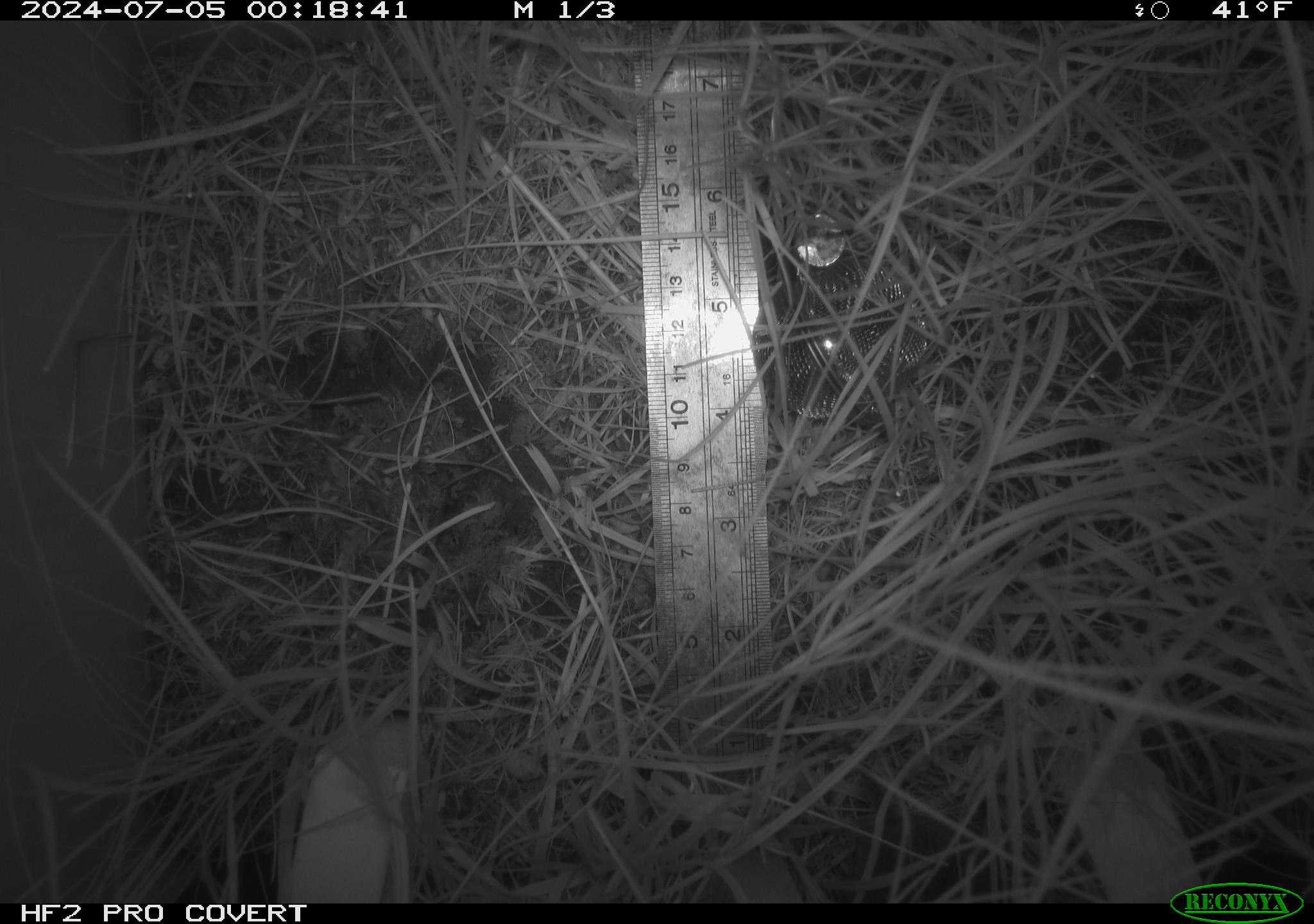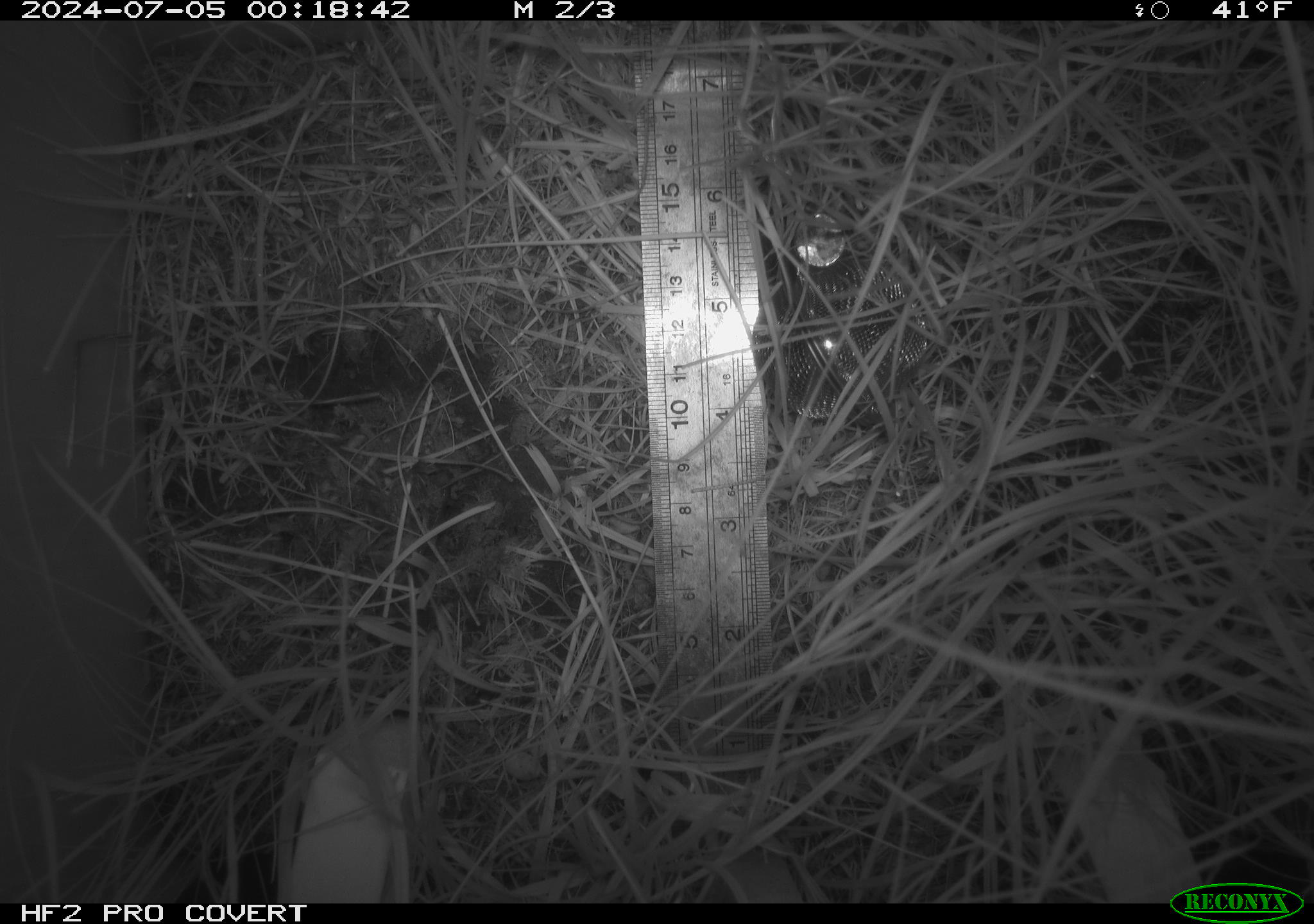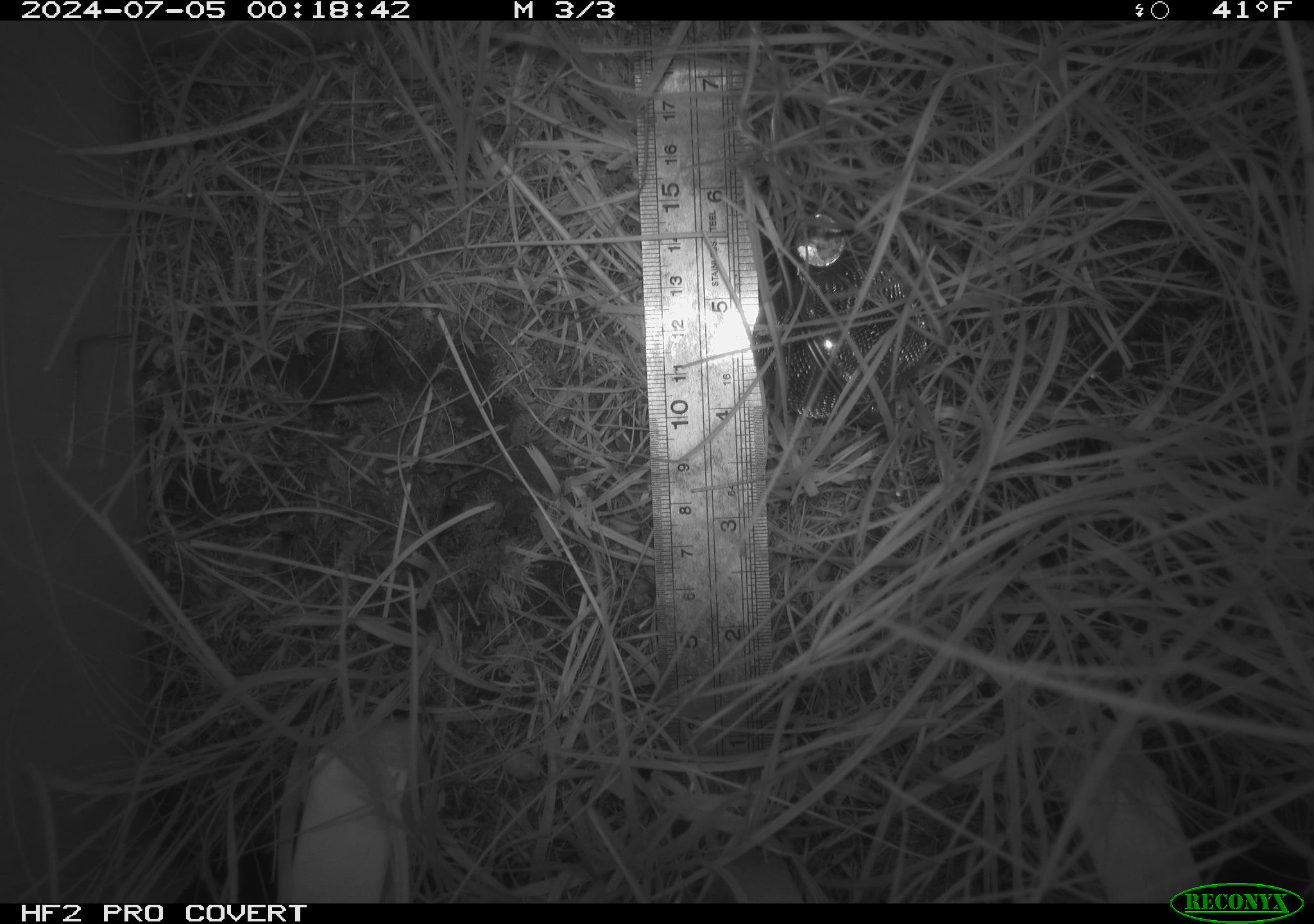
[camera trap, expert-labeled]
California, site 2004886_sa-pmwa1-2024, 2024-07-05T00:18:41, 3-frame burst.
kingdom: Animalia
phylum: Chordata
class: Mammalia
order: Eulipotyphla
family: Soricidae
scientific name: Soricidae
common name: shrews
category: soricidae family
Soricidae family (shrews) (Soricidae).